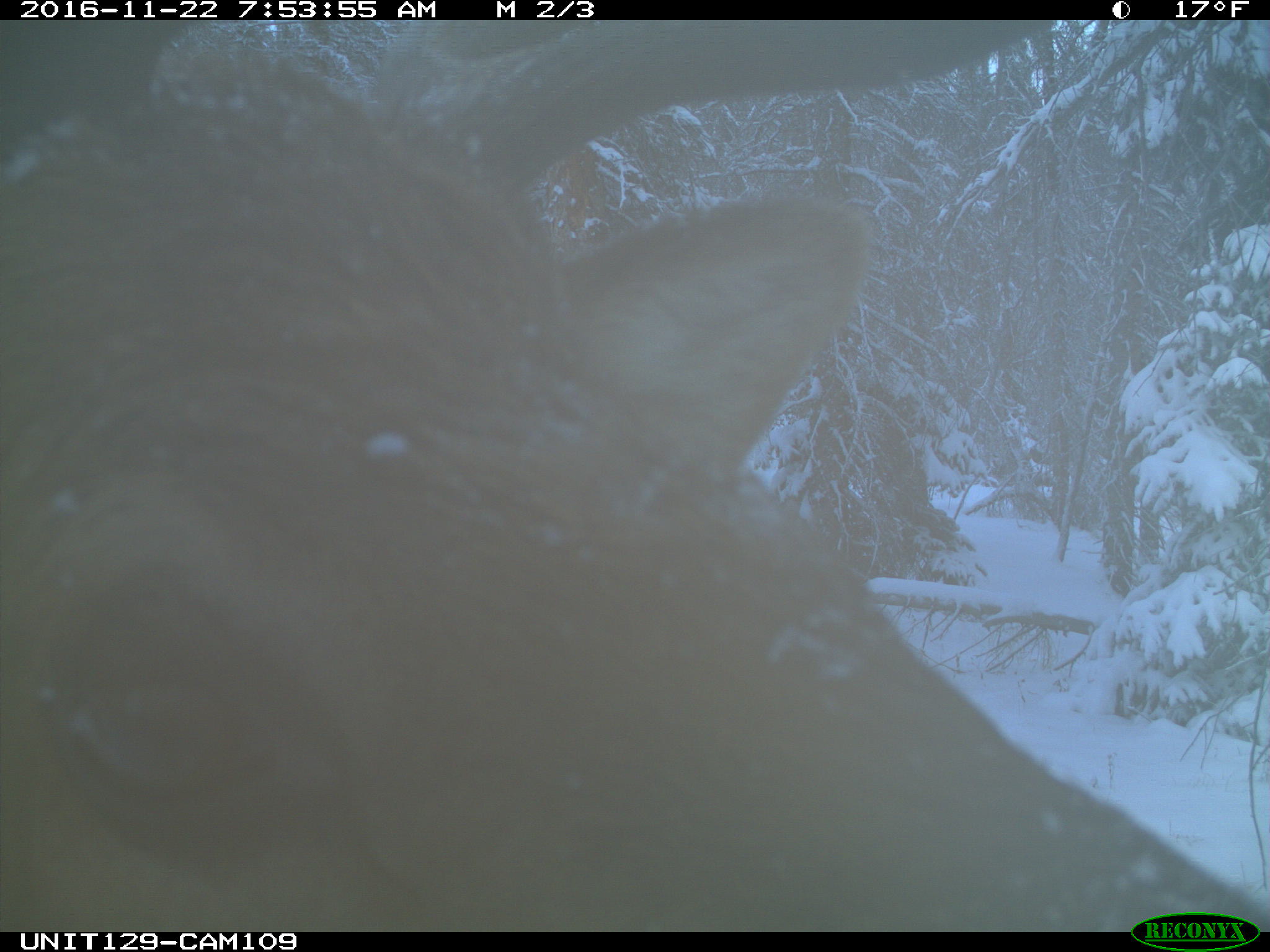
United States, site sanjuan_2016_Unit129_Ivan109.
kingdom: Animalia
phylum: Chordata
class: Mammalia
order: Artiodactyla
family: Cervidae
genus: Cervus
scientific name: Cervus elaphus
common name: red deer